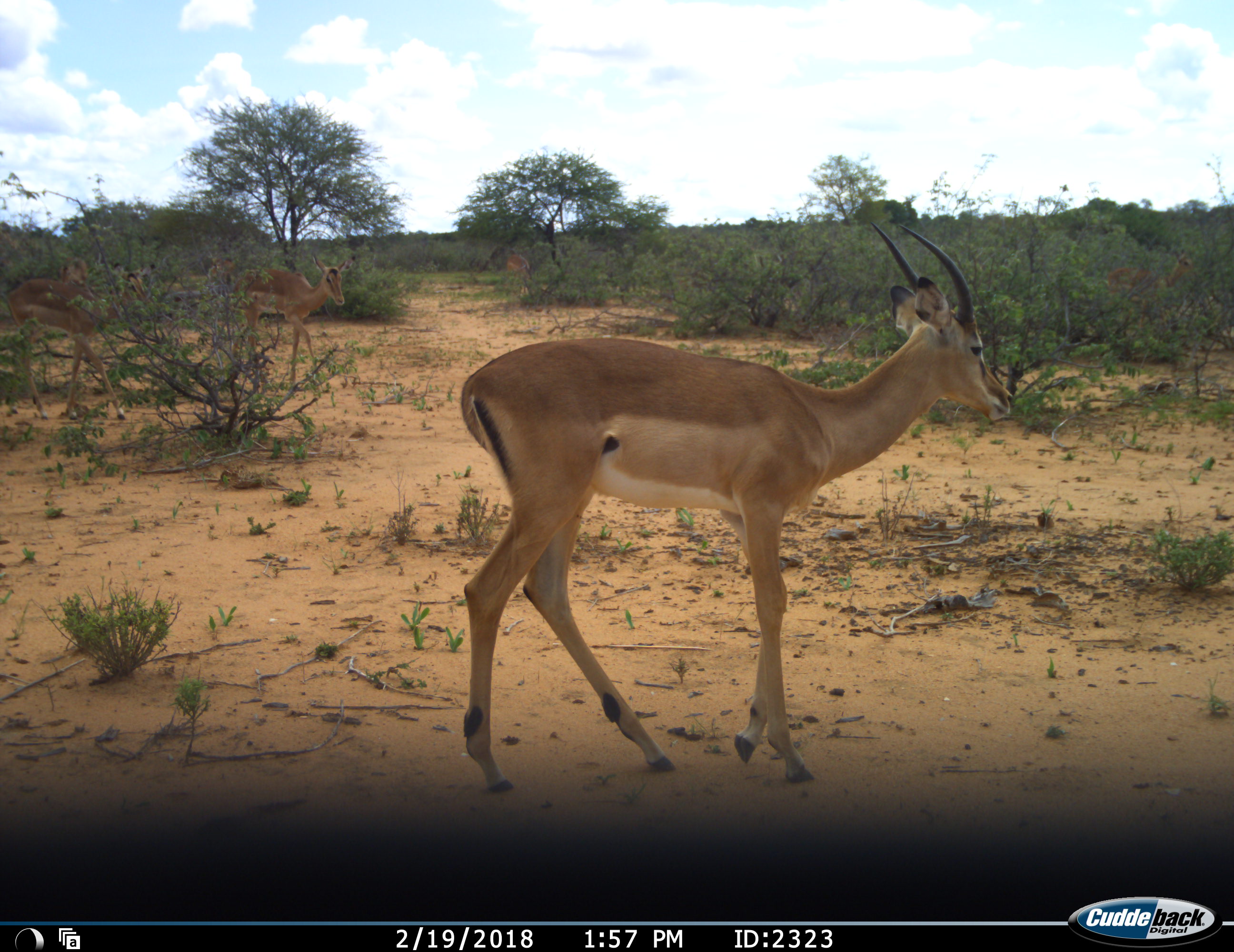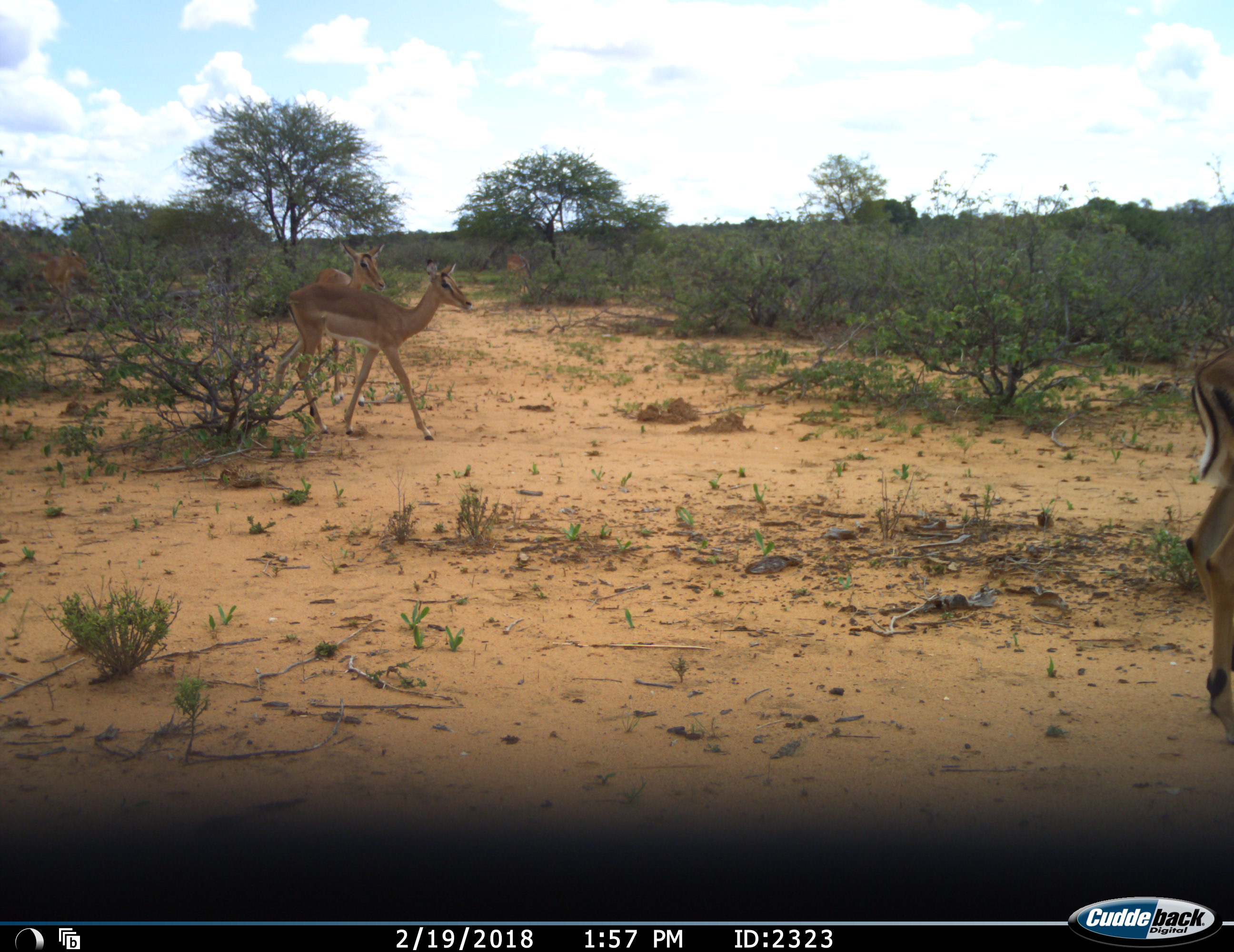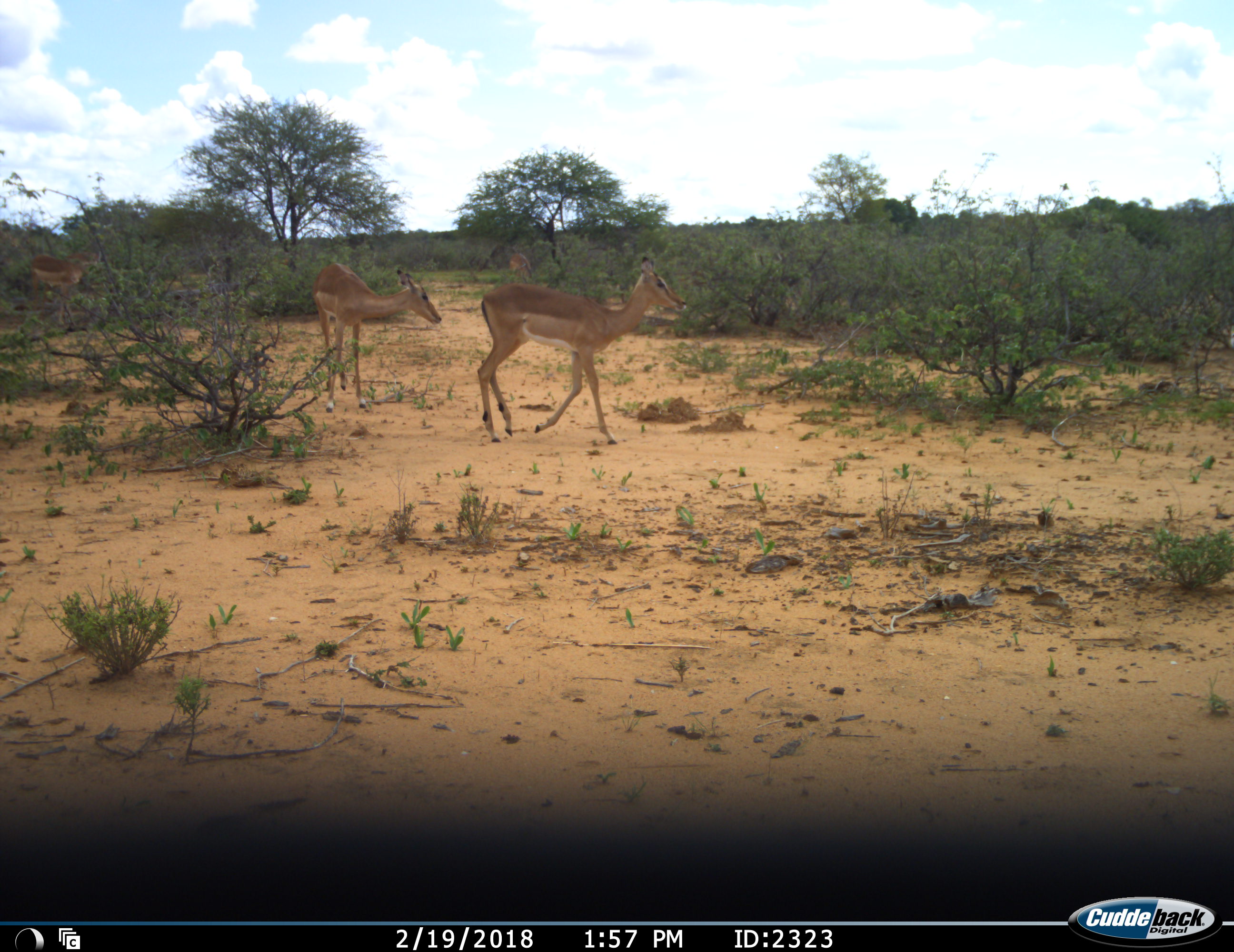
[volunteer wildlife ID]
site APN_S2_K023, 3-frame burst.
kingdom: Animalia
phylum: Chordata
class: Mammalia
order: Artiodactyla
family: Bovidae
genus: Aepyceros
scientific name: Aepyceros melampus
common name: impala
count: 5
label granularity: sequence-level